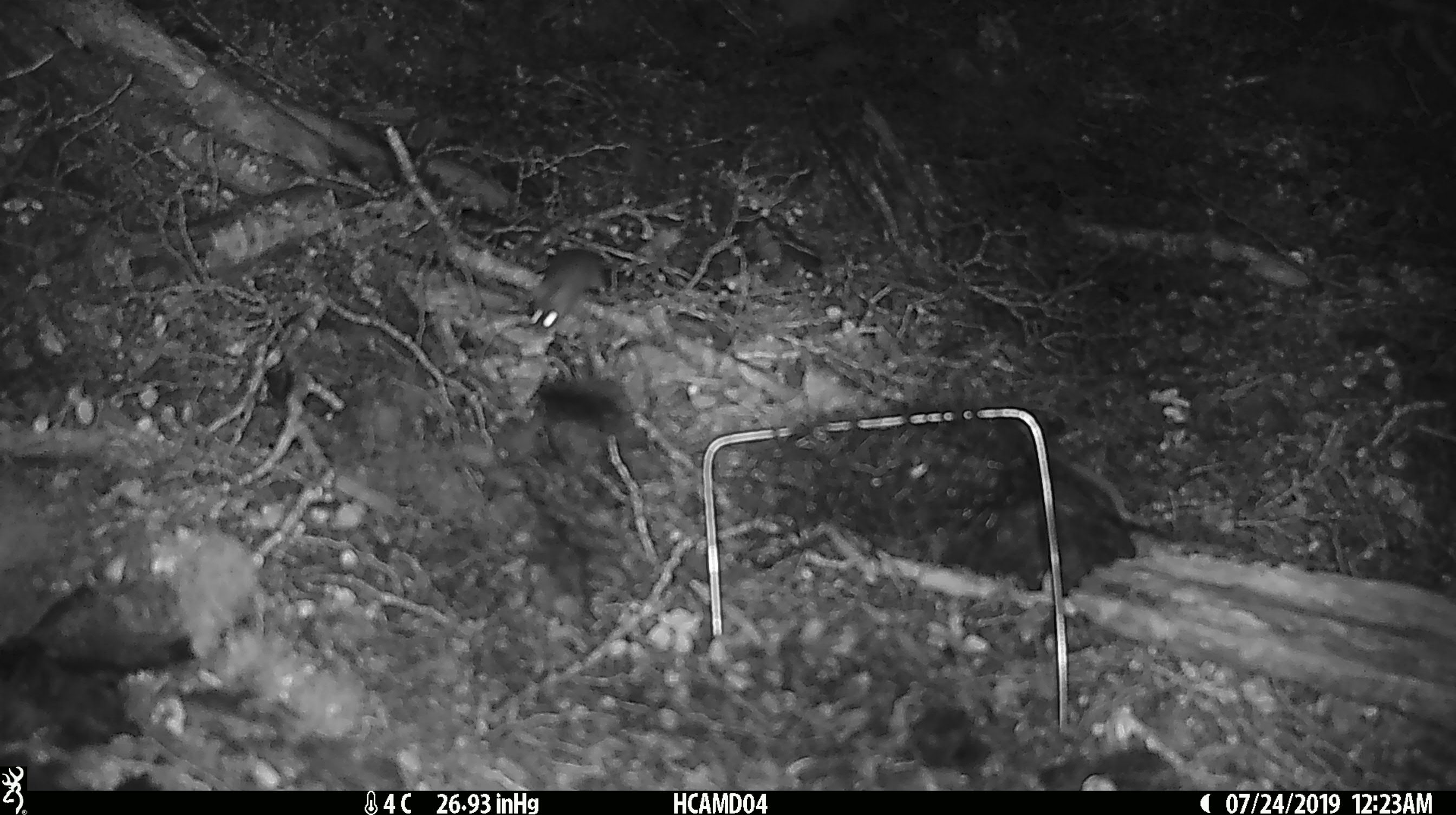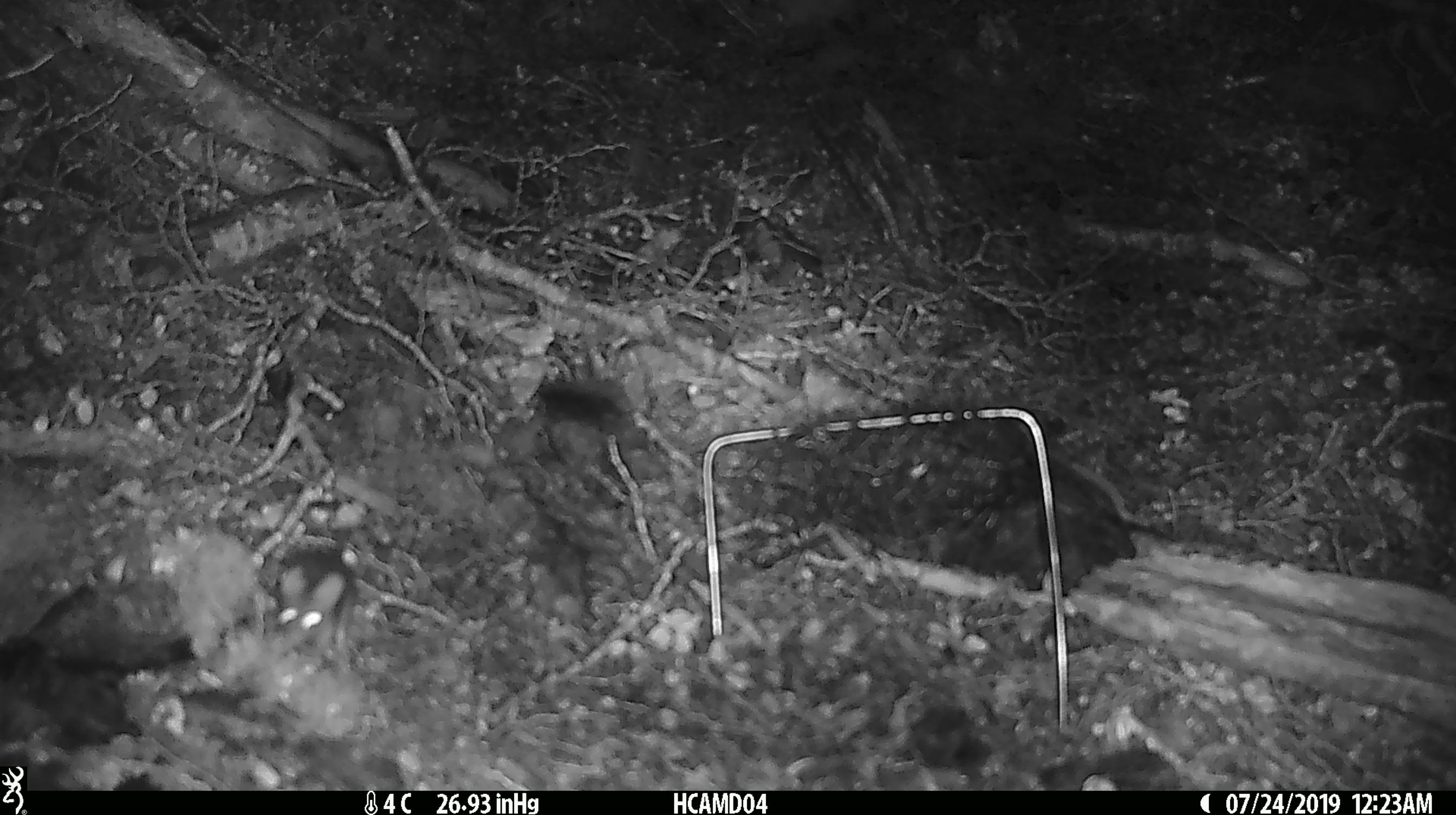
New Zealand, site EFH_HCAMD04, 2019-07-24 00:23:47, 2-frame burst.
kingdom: Animalia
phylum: Chordata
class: Mammalia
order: Rodentia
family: Muridae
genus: Mus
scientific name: Mus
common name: mouse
Mouse (Mus).